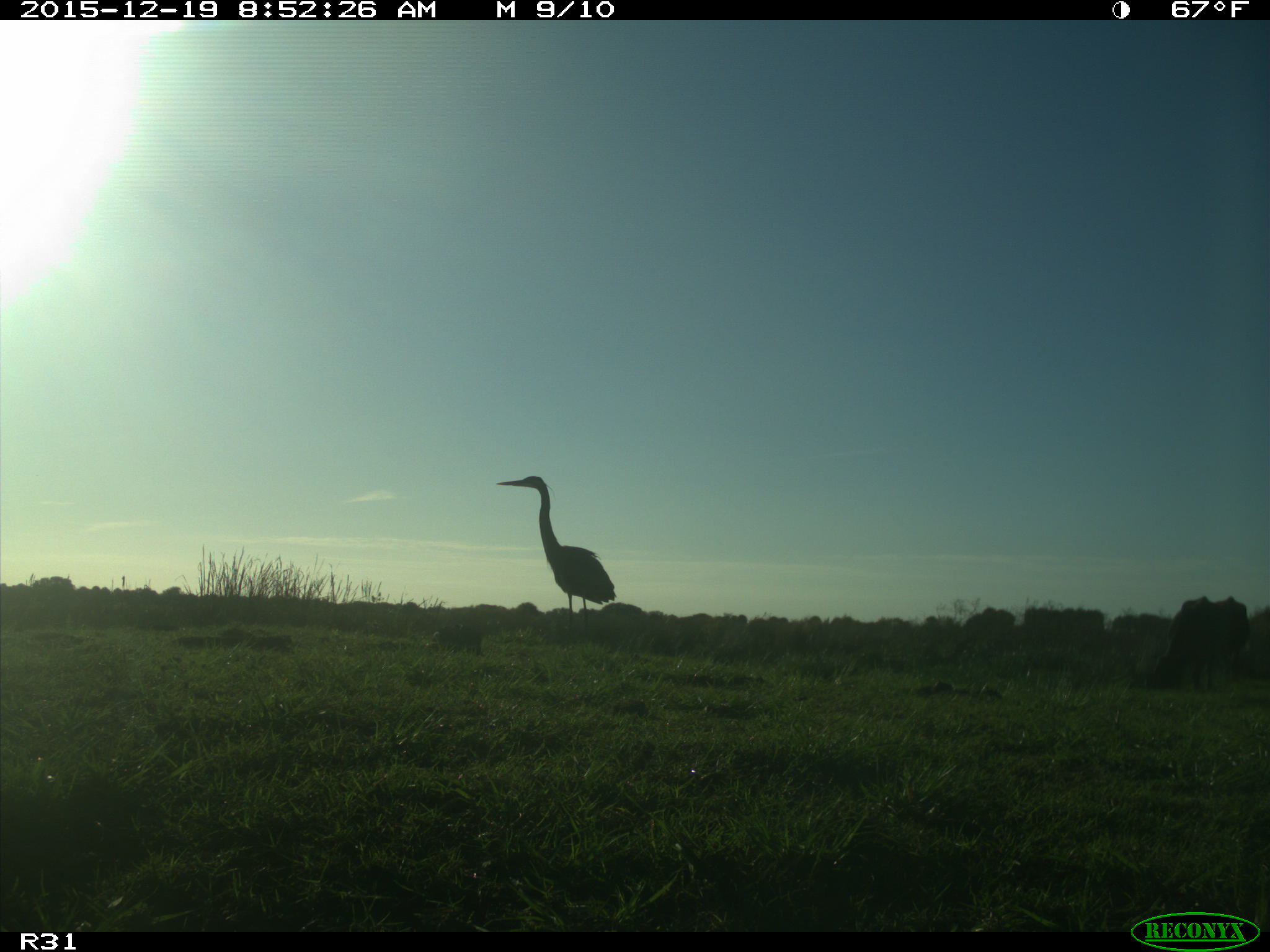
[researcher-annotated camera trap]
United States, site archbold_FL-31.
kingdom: Animalia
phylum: Chordata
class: Aves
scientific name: Aves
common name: birds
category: unidentified bird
Unidentified bird (birds) (Aves).